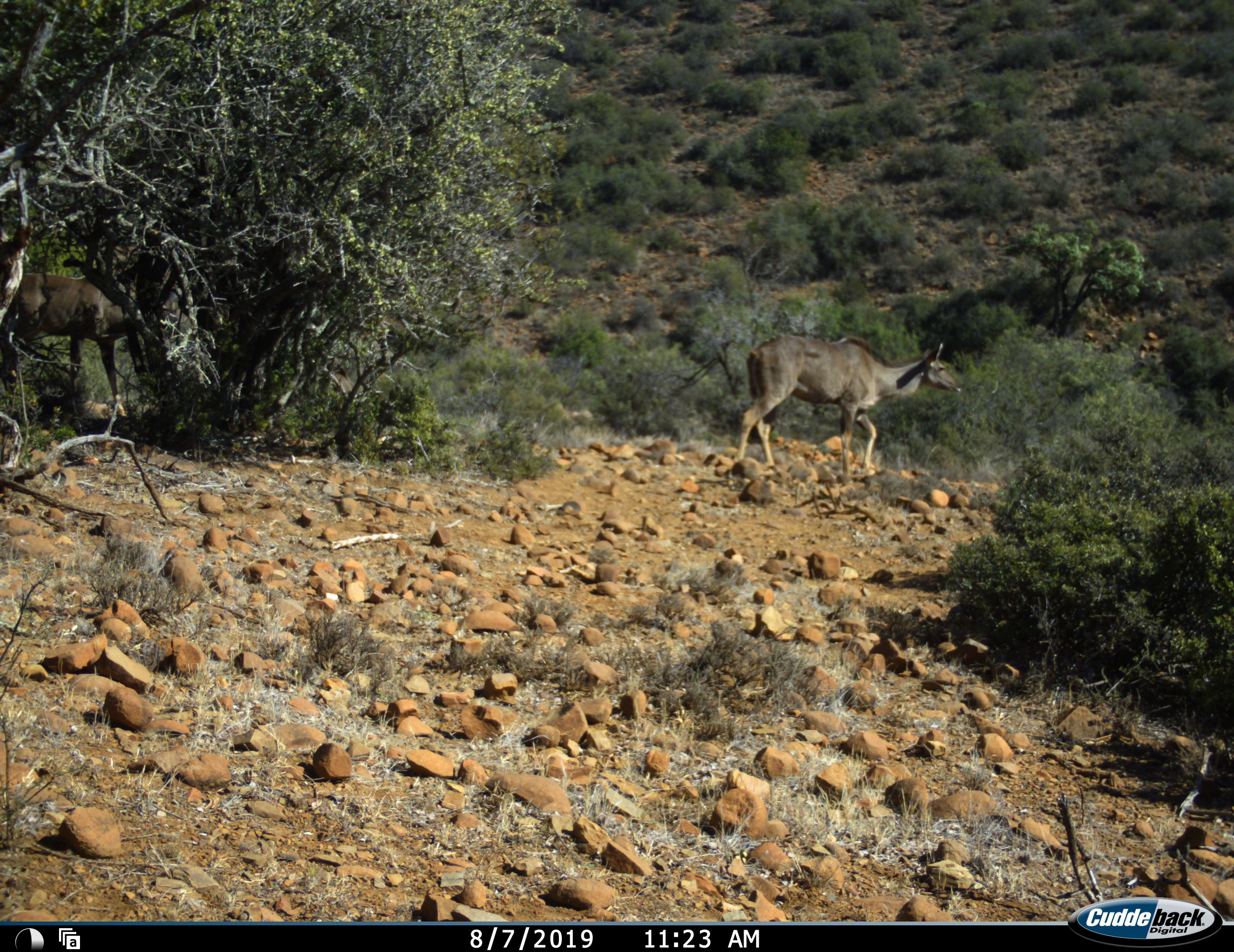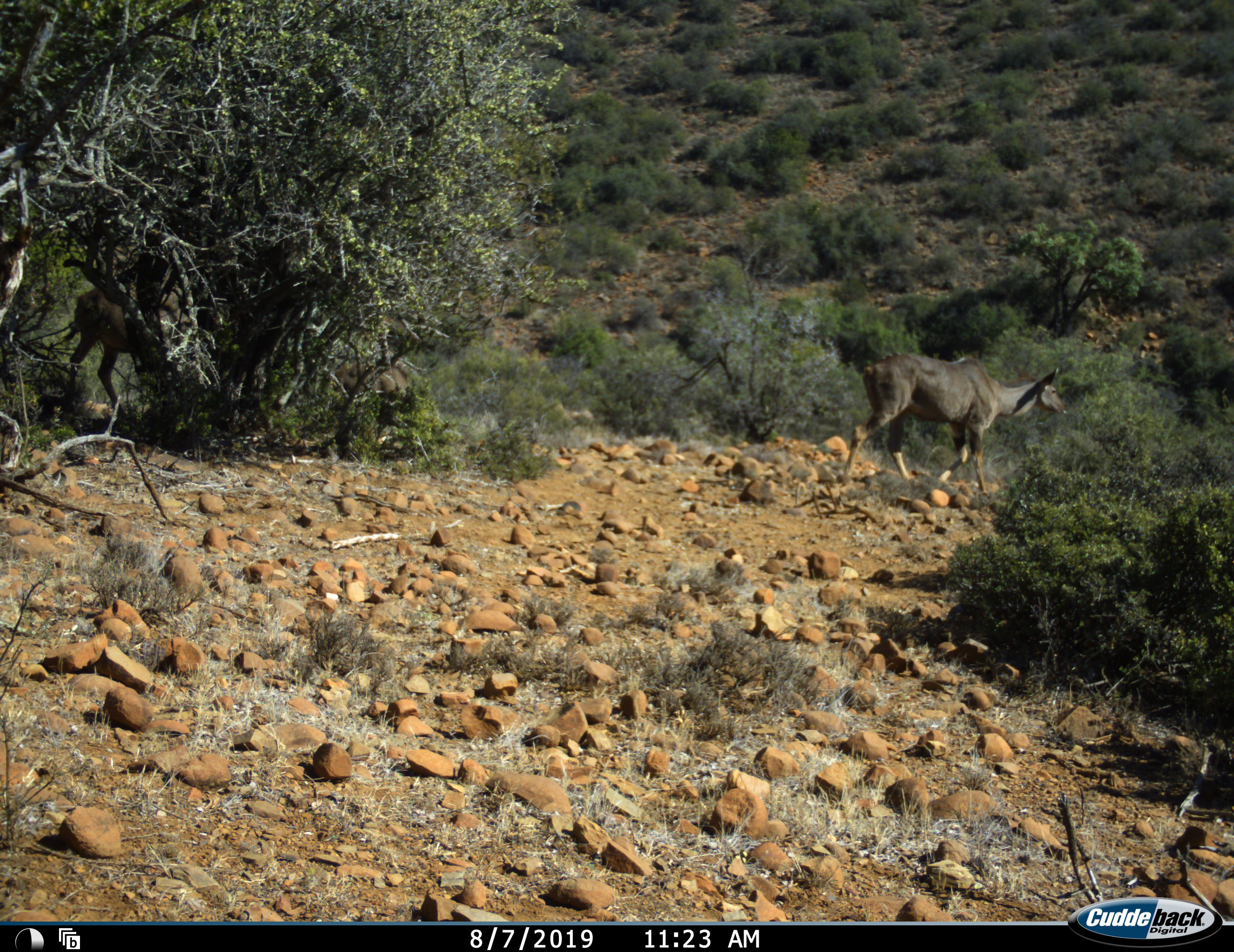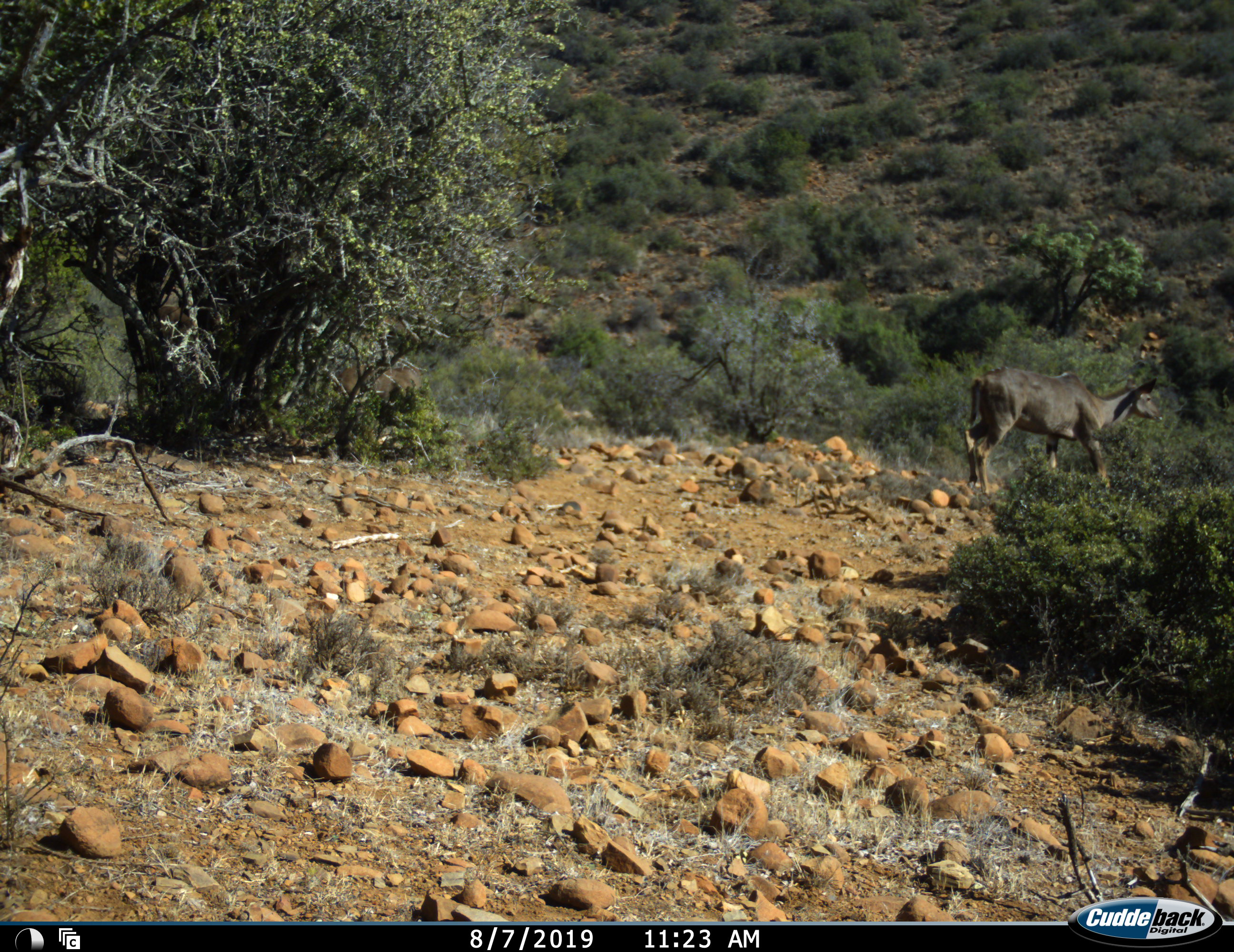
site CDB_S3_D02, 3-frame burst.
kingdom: Animalia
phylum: Chordata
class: Mammalia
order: Artiodactyla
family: Bovidae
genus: Tragelaphus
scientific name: Tragelaphus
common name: kudu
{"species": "kudu (Tragelaphus)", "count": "3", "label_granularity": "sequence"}